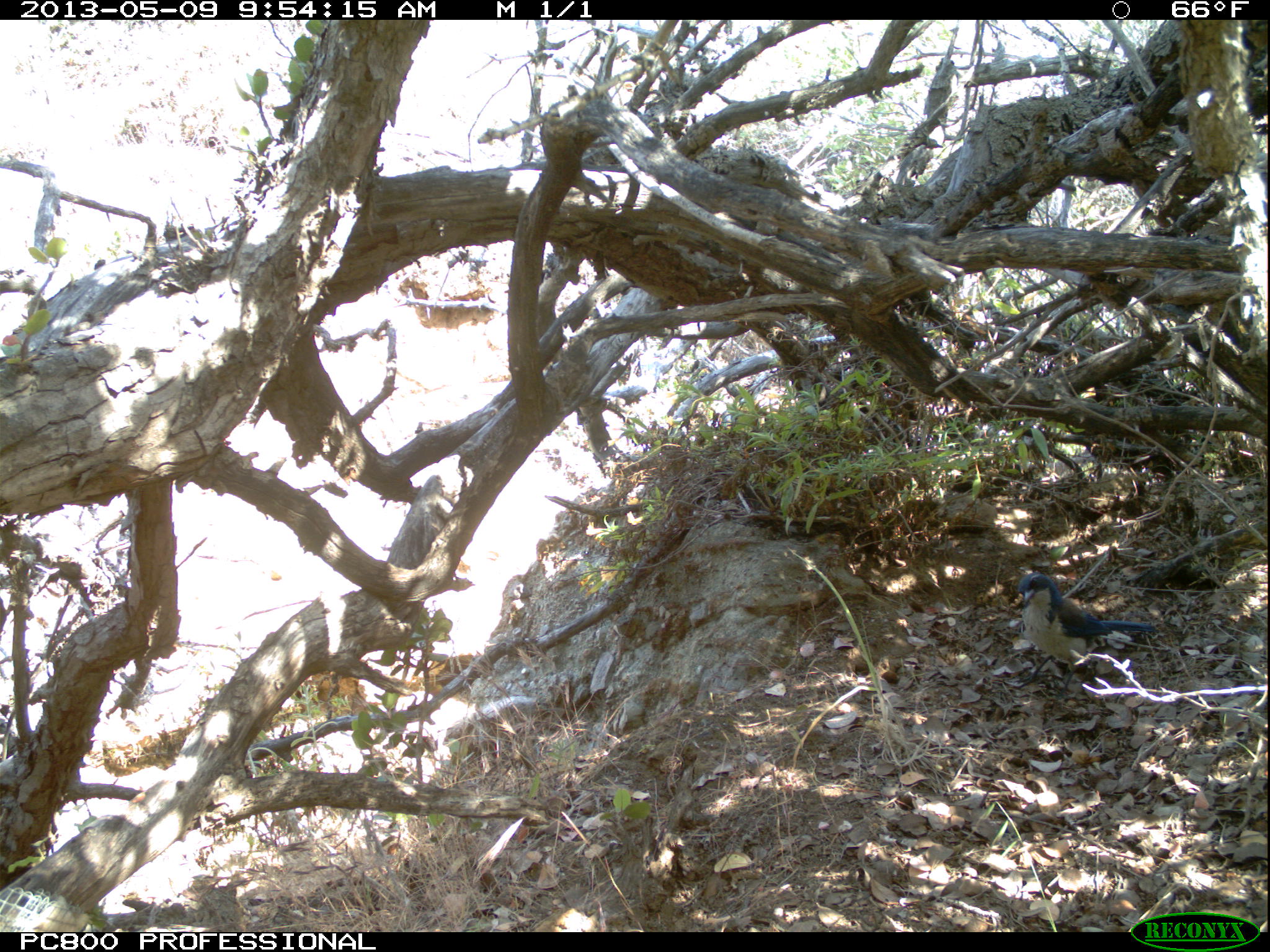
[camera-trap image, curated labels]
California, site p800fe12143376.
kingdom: Animalia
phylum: Chordata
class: Aves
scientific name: Aves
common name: bird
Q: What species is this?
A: Bird (Aves).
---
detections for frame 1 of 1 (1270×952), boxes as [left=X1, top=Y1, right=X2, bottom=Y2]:
bird: [left=1013, top=572, right=1158, bottom=699]